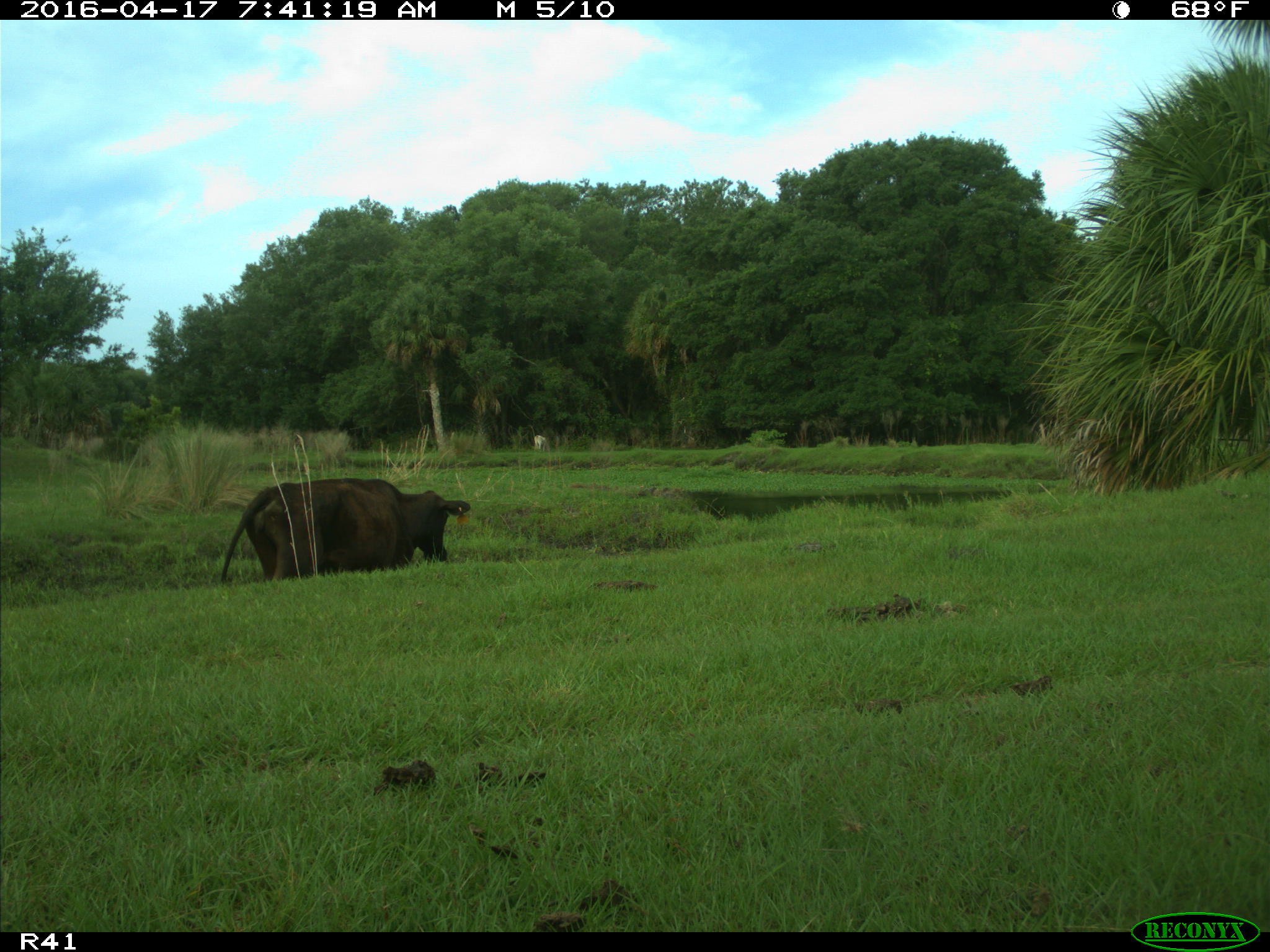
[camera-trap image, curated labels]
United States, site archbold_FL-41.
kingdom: Animalia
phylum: Chordata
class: Mammalia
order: Artiodactyla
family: Bovidae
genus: Bos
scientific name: Bos taurus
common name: domestic cow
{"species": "Bos taurus (domestic cow)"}